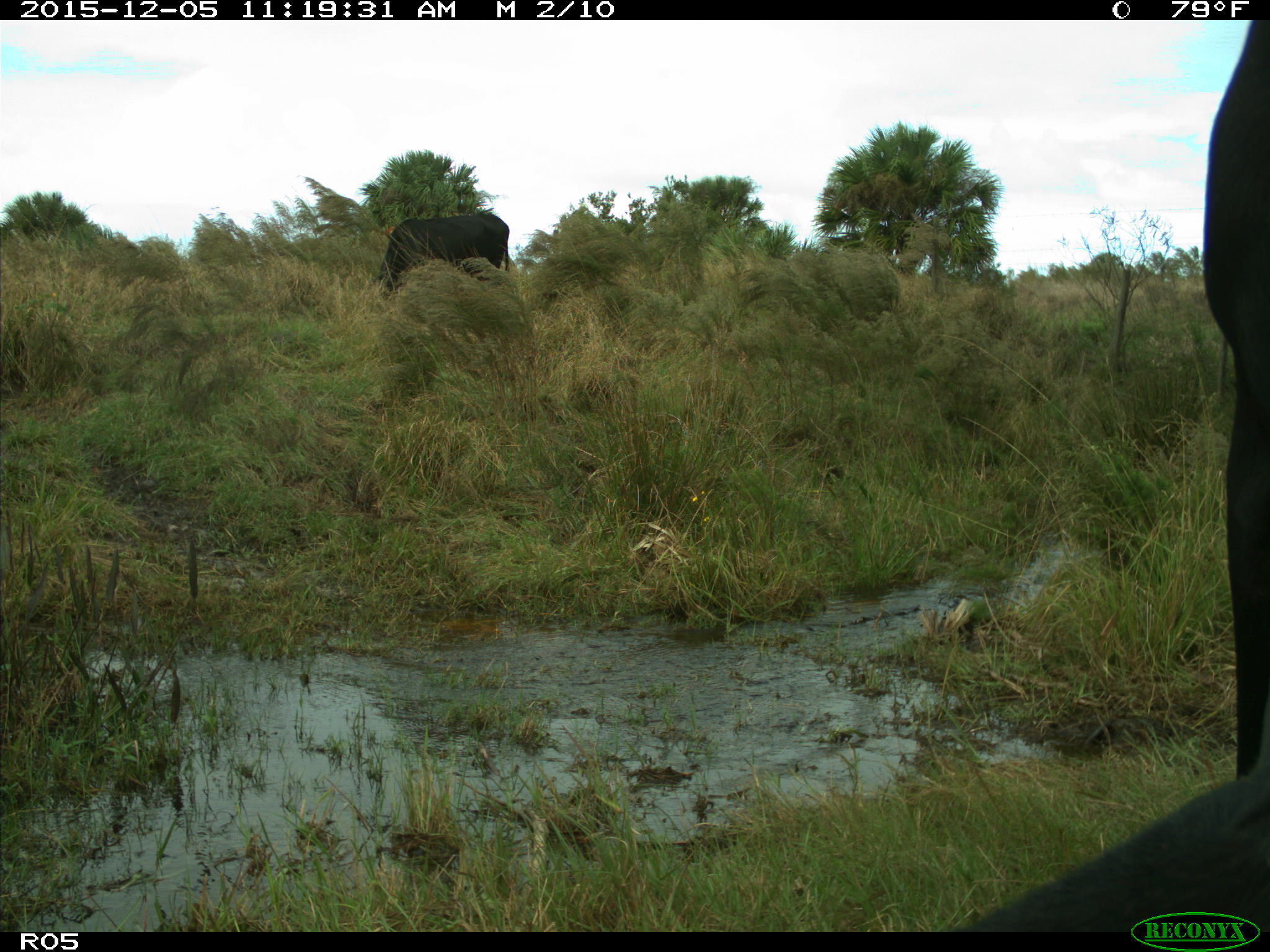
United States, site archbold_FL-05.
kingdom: Animalia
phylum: Chordata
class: Mammalia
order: Artiodactyla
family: Bovidae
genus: Bos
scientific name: Bos taurus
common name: domestic cow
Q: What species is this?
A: Bos taurus (domestic cow).